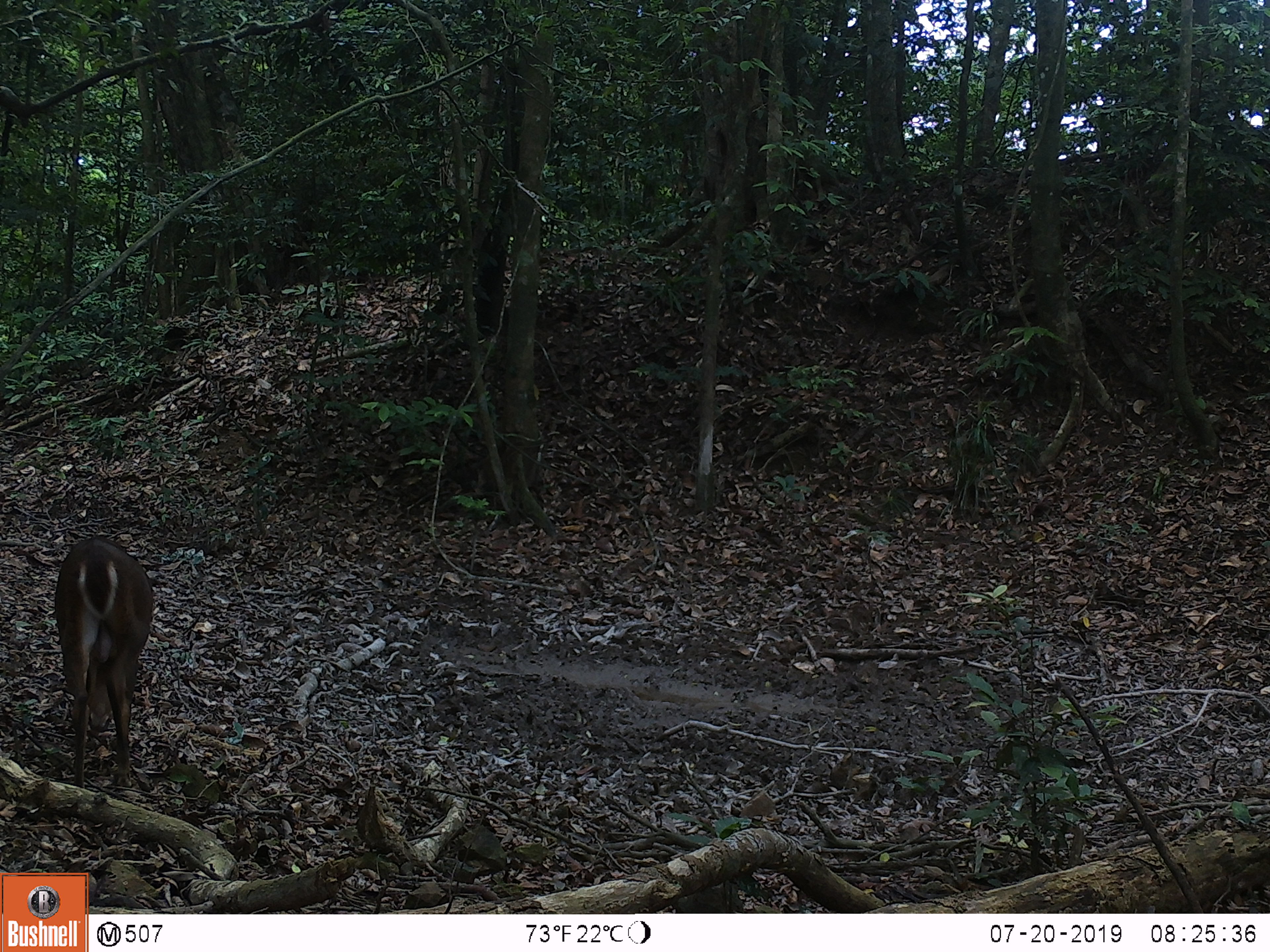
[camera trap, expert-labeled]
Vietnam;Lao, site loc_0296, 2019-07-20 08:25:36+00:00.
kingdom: Animalia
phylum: Chordata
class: Mammalia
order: Artiodactyla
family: Cervidae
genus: Muntiacus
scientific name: Muntiacus vuquangensis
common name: large-antlered muntjac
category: large antlered muntjac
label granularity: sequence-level